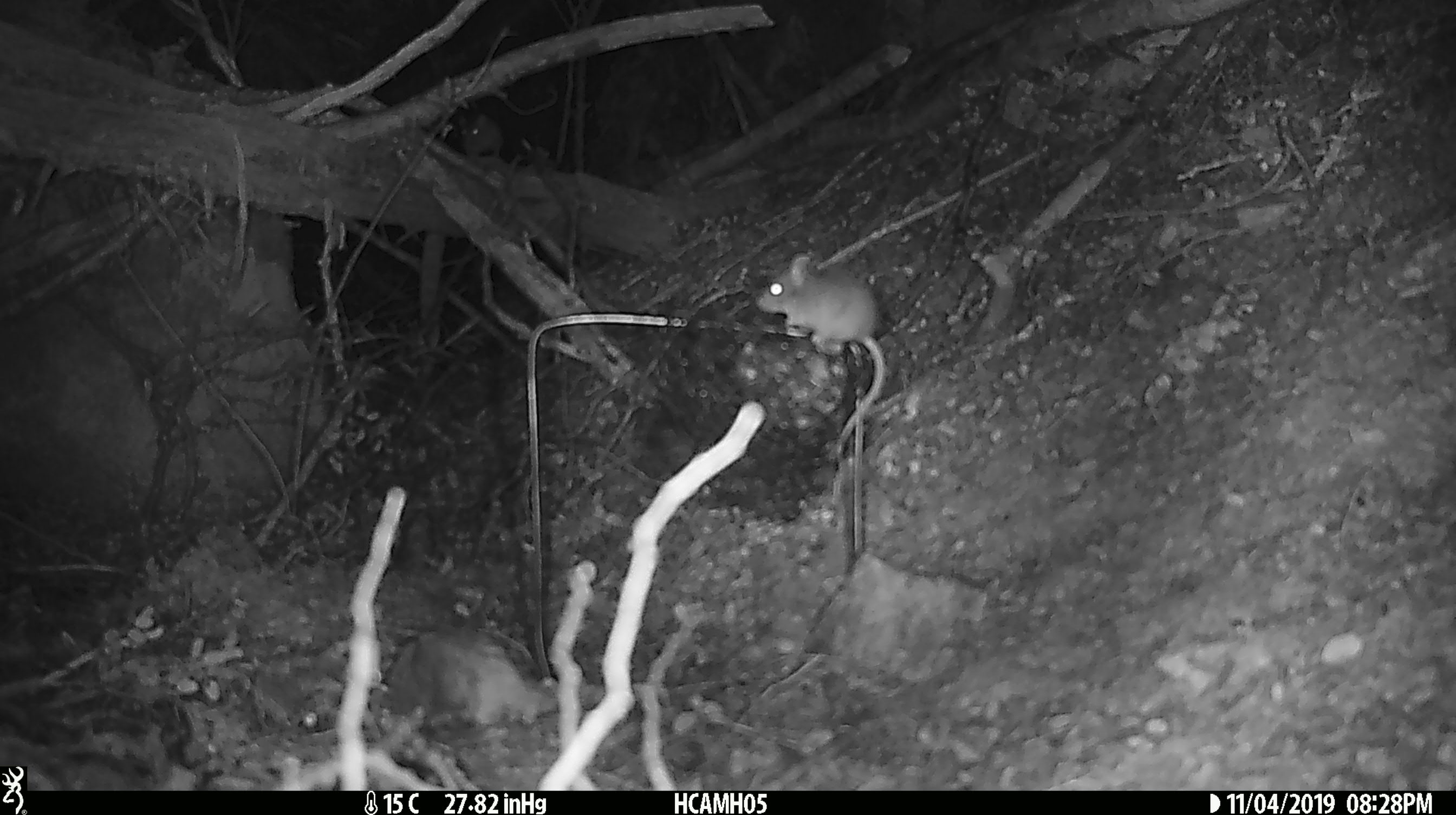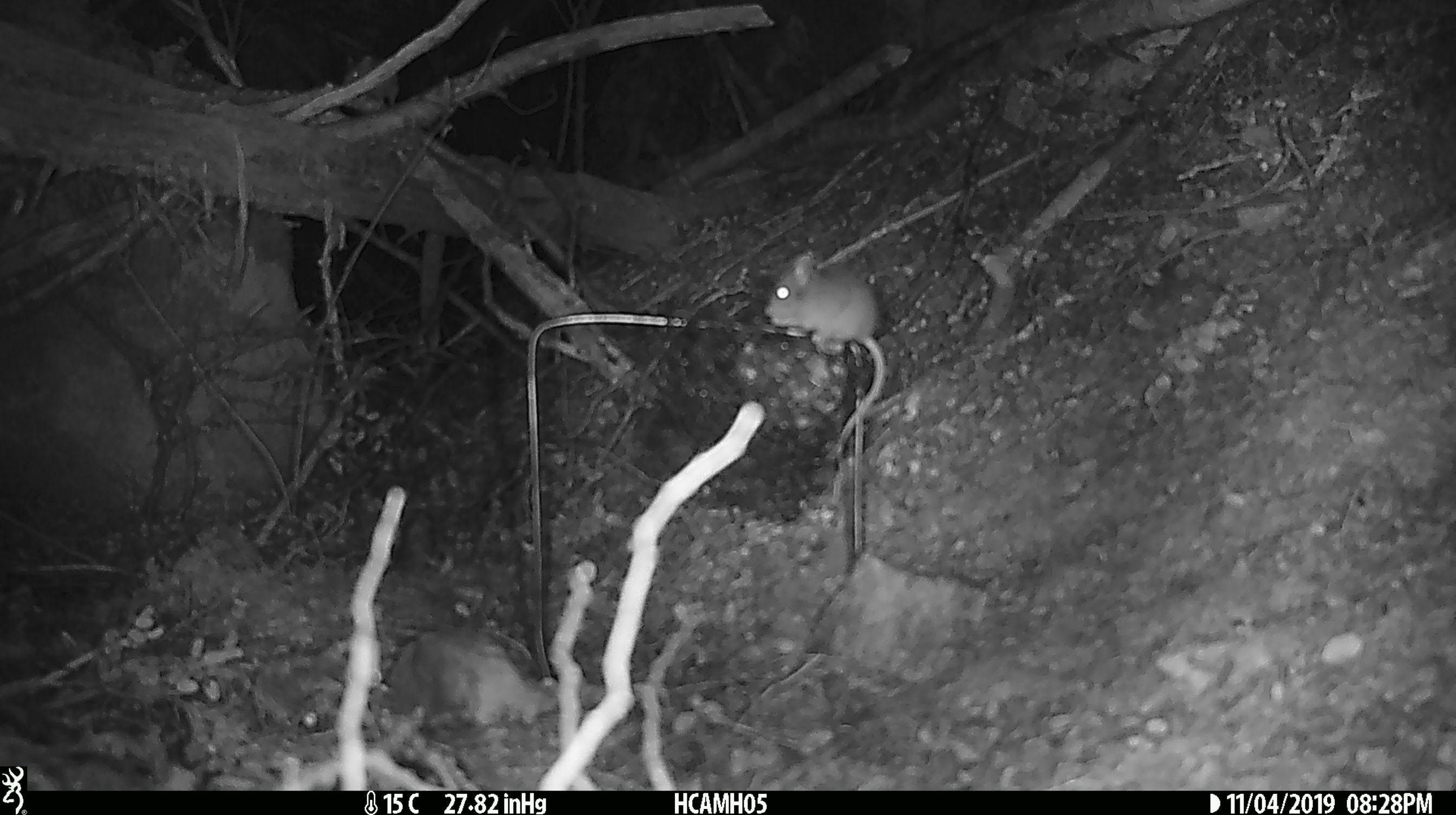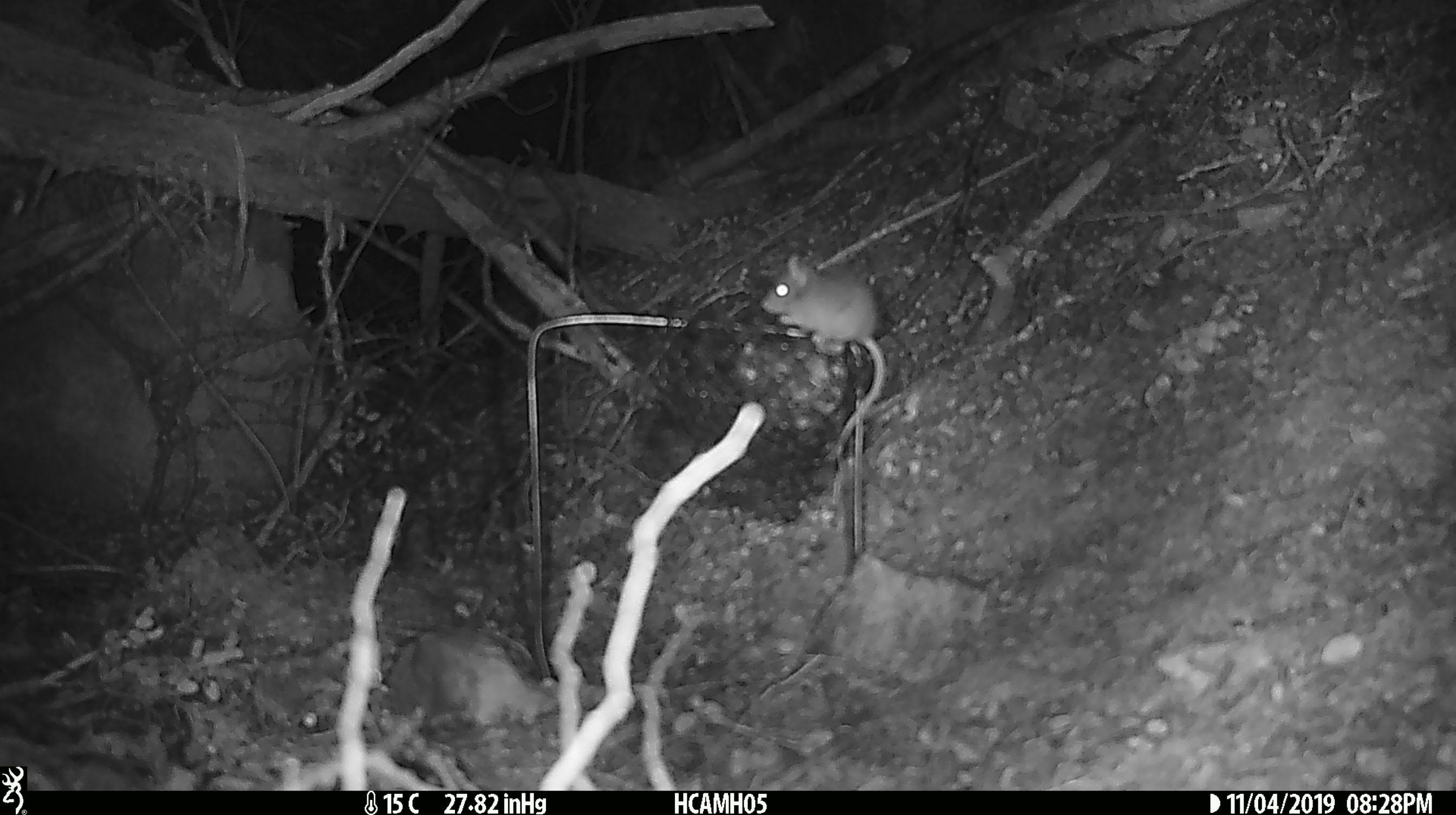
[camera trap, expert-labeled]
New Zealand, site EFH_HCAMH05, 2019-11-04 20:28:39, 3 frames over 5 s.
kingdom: Animalia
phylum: Chordata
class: Mammalia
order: Rodentia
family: Muridae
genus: Mus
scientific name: Mus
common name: mouse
Mouse (Mus).